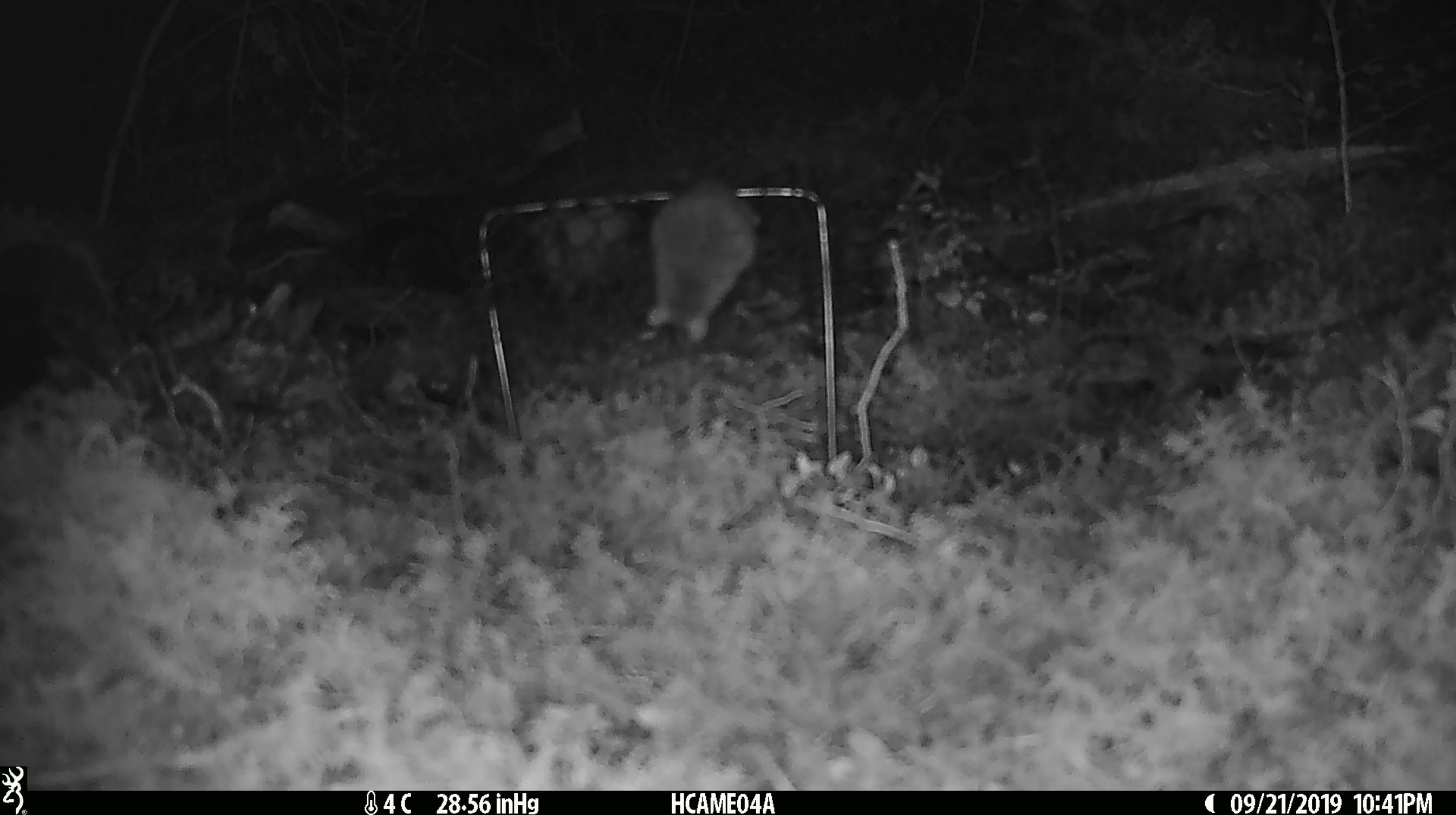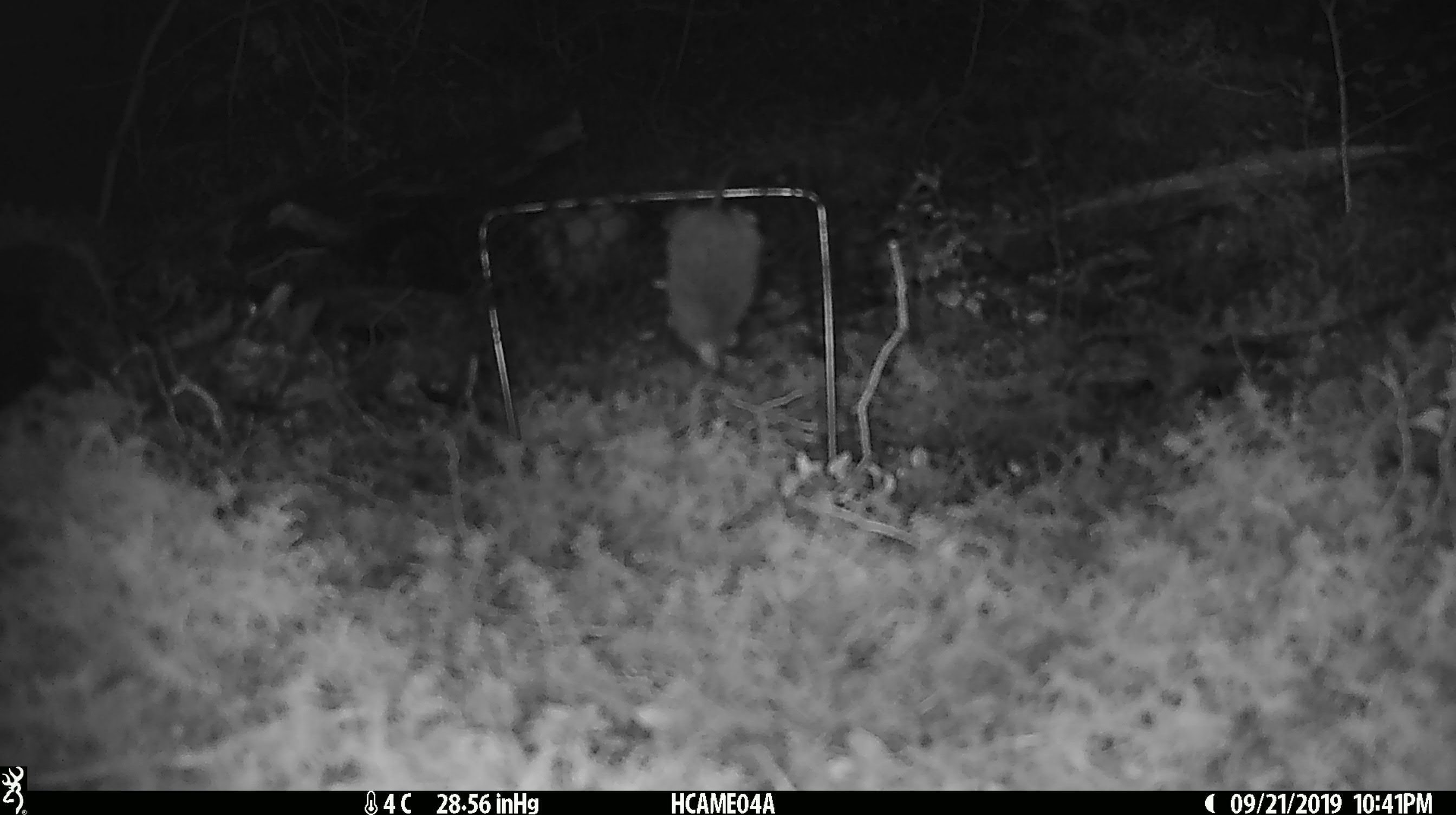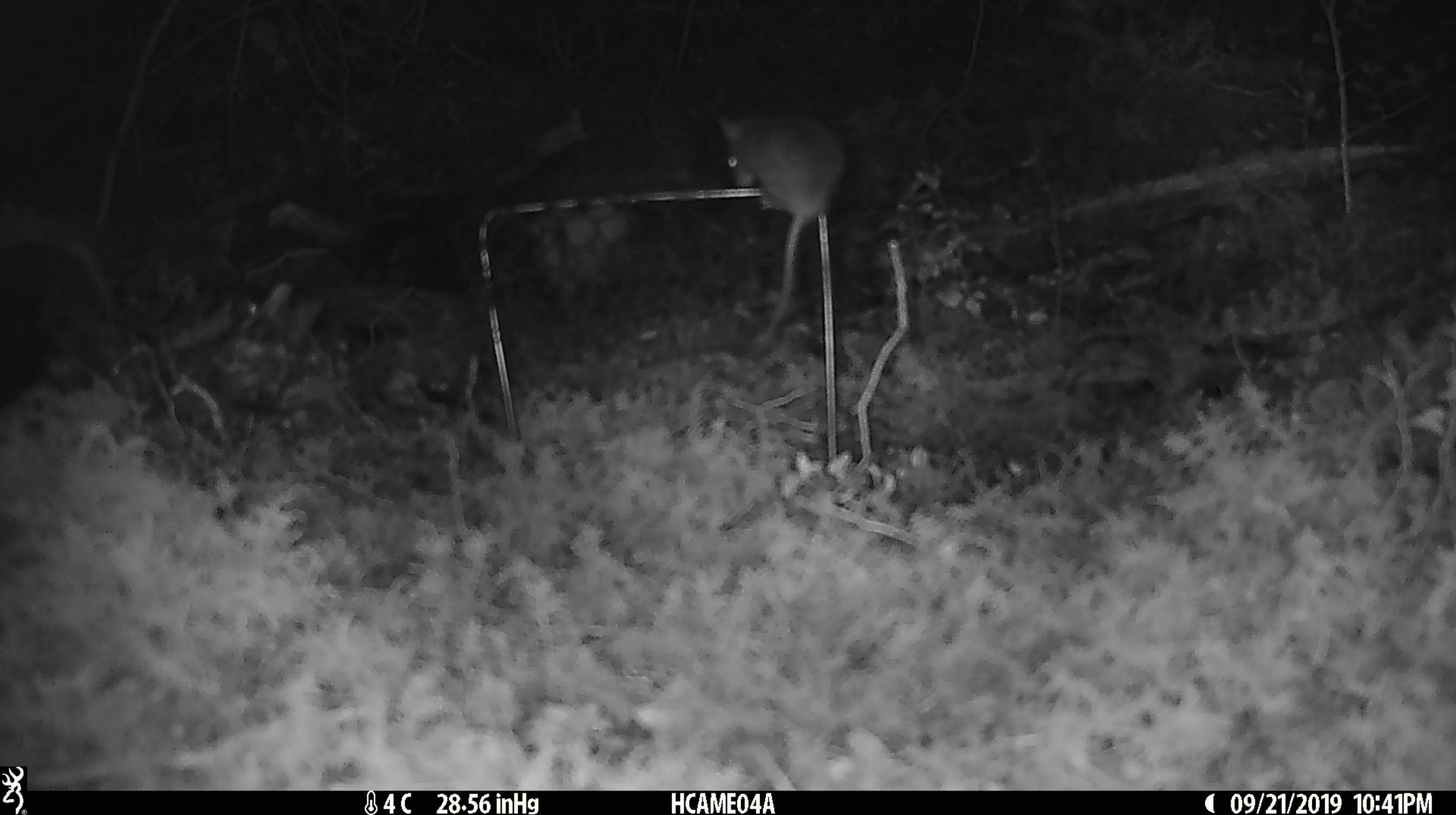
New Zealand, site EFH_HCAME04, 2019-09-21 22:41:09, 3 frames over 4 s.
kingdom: Animalia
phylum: Chordata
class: Mammalia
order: Rodentia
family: Muridae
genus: Mus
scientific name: Mus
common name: mouse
Mouse (Mus).